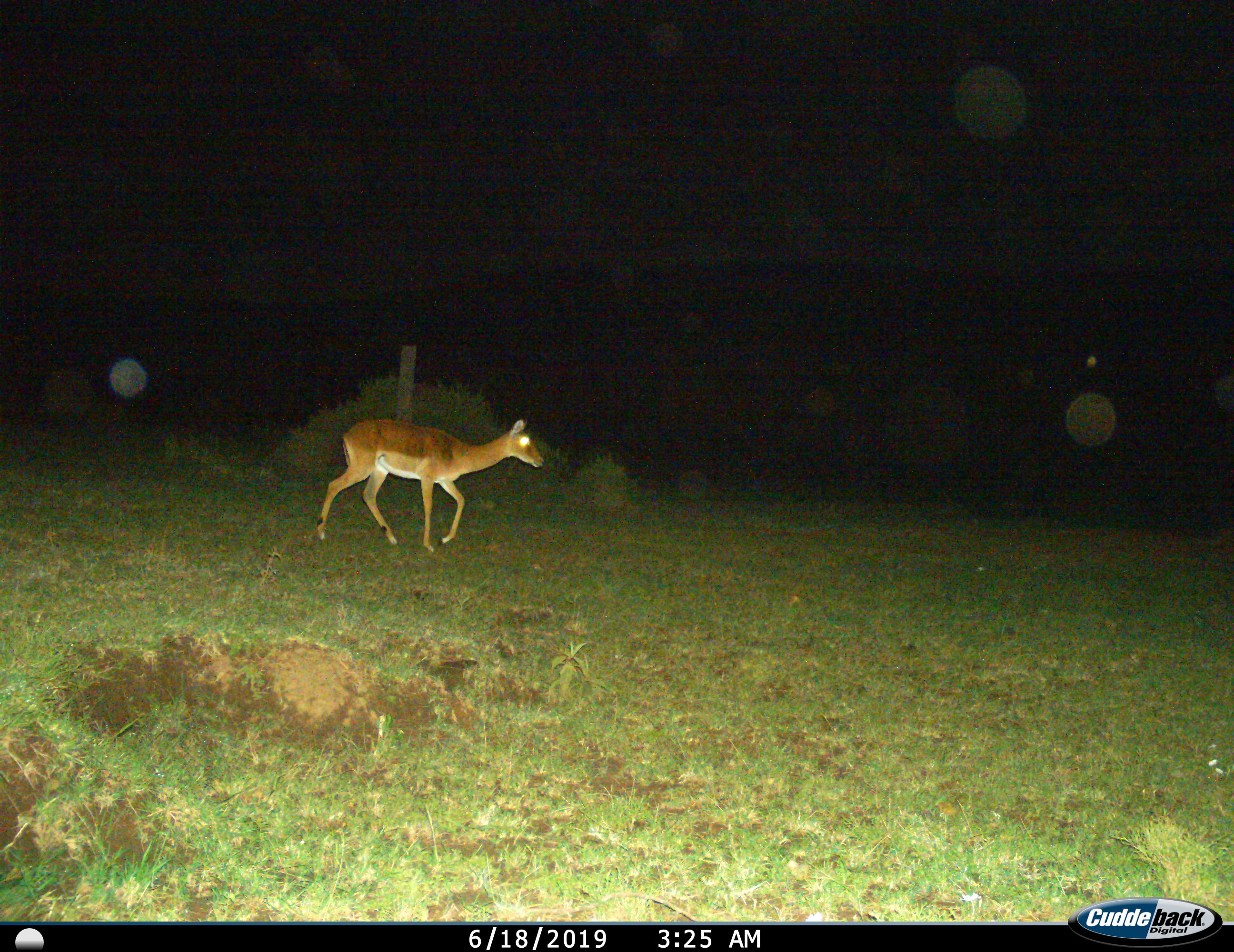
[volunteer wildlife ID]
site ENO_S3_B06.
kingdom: Animalia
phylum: Chordata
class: Mammalia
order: Artiodactyla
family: Bovidae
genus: Aepyceros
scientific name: Aepyceros melampus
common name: impala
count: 1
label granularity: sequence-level